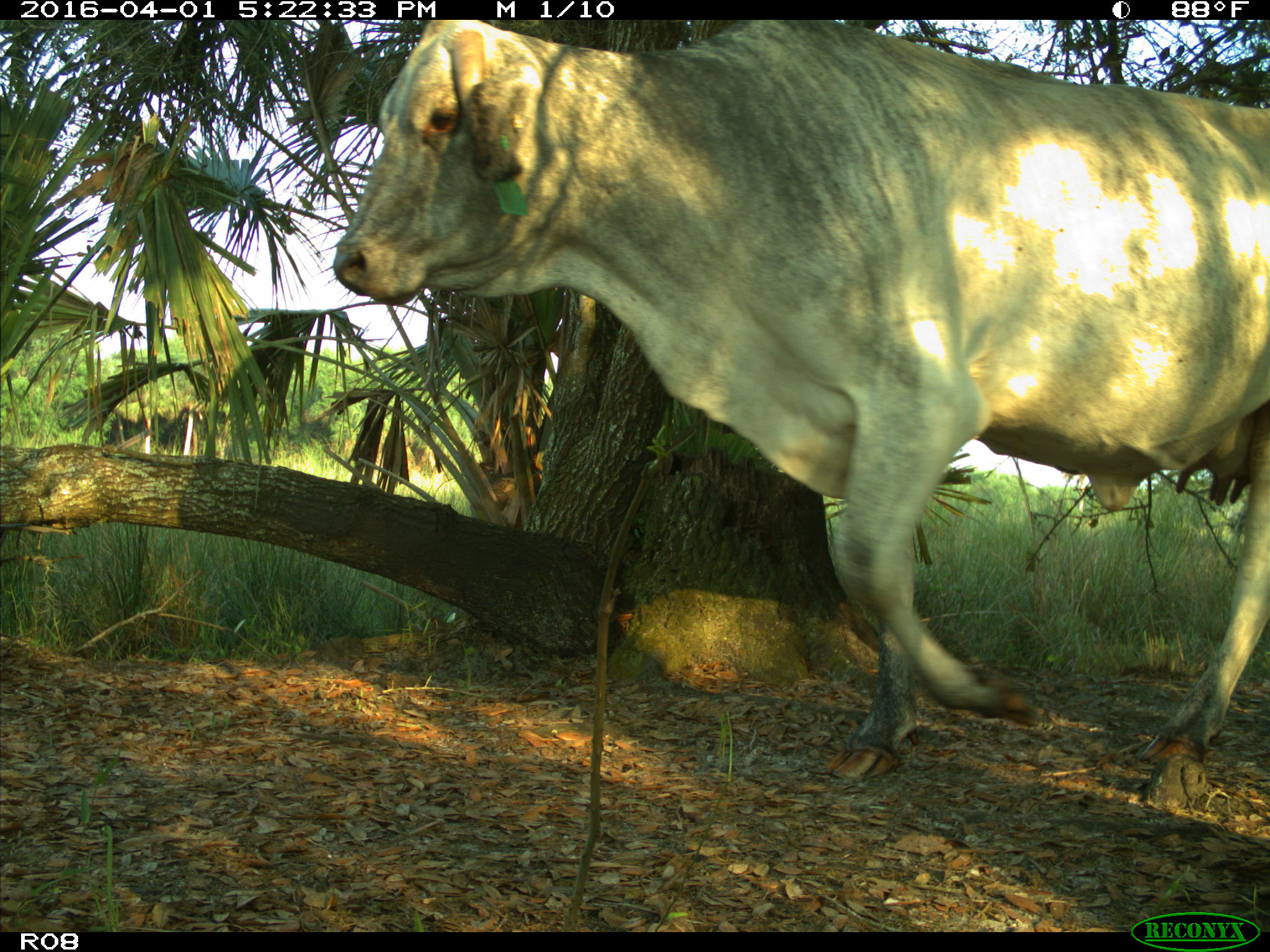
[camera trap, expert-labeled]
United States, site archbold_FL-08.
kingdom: Animalia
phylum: Chordata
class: Mammalia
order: Artiodactyla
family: Bovidae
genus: Bos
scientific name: Bos taurus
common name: domestic cow